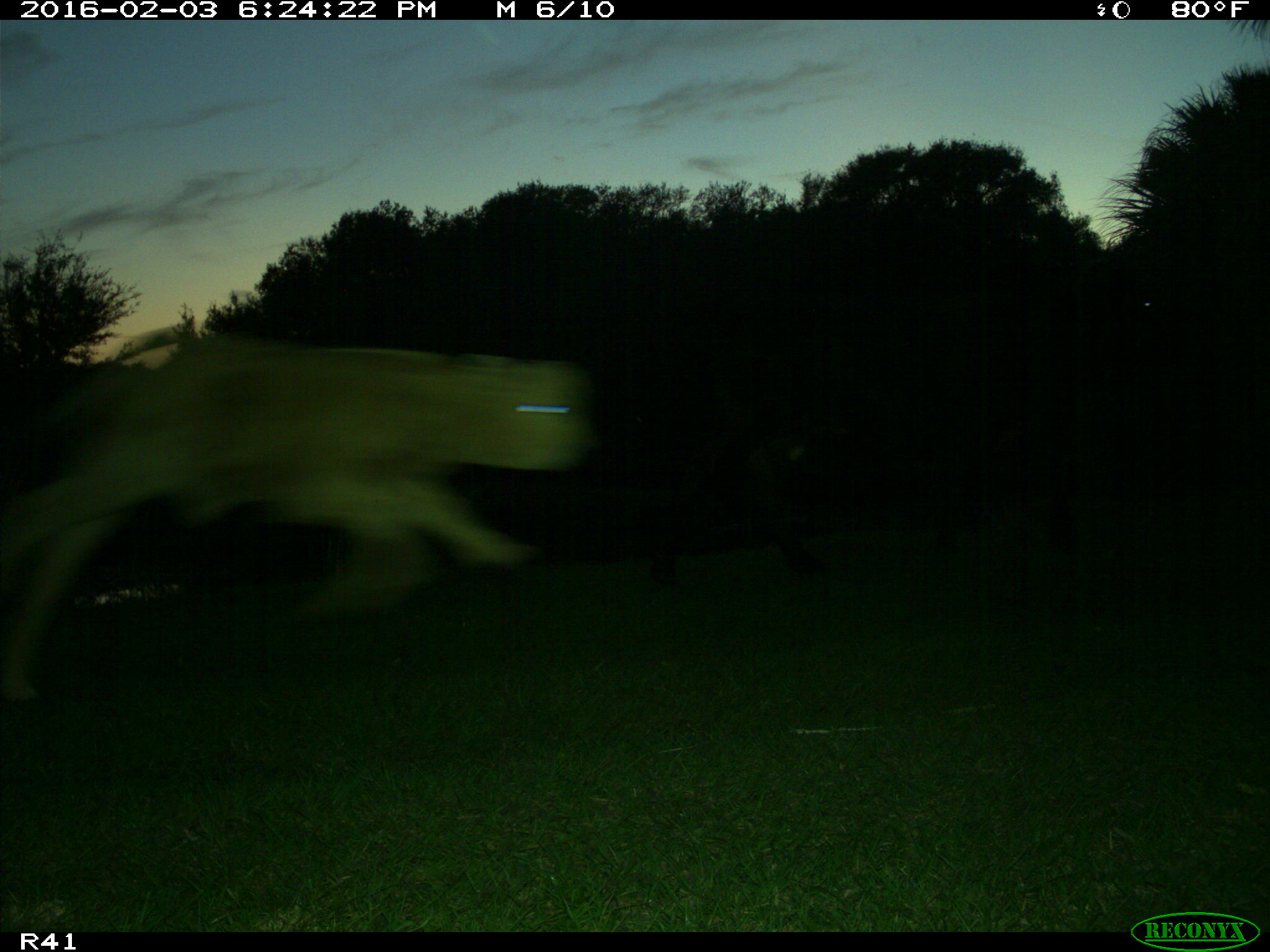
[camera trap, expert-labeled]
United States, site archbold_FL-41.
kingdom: Animalia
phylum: Chordata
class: Mammalia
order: Artiodactyla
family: Bovidae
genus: Bos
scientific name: Bos taurus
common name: domestic cow